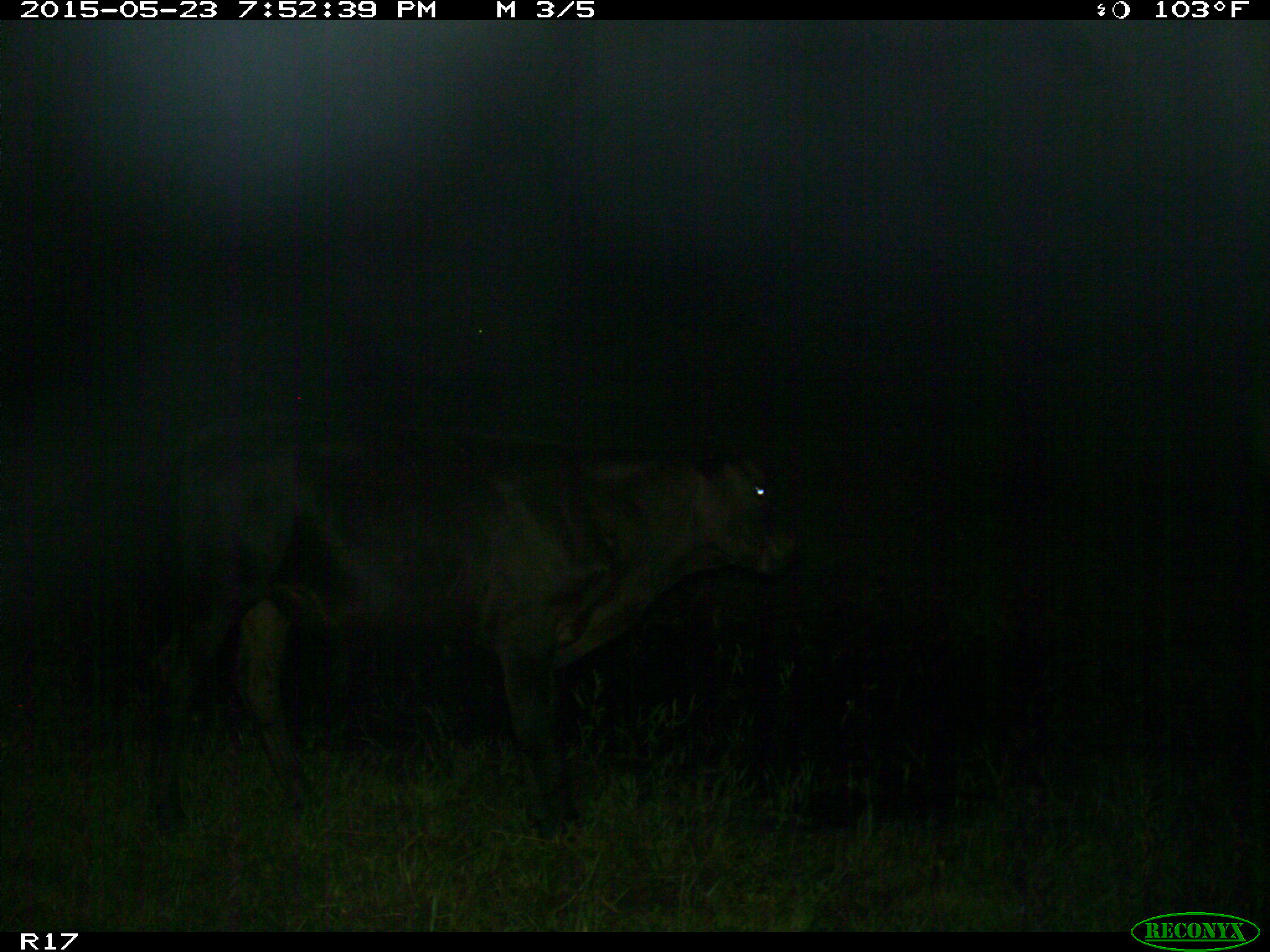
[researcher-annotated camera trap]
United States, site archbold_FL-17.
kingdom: Animalia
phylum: Chordata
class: Mammalia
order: Artiodactyla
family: Bovidae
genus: Bos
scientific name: Bos taurus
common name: domestic cow